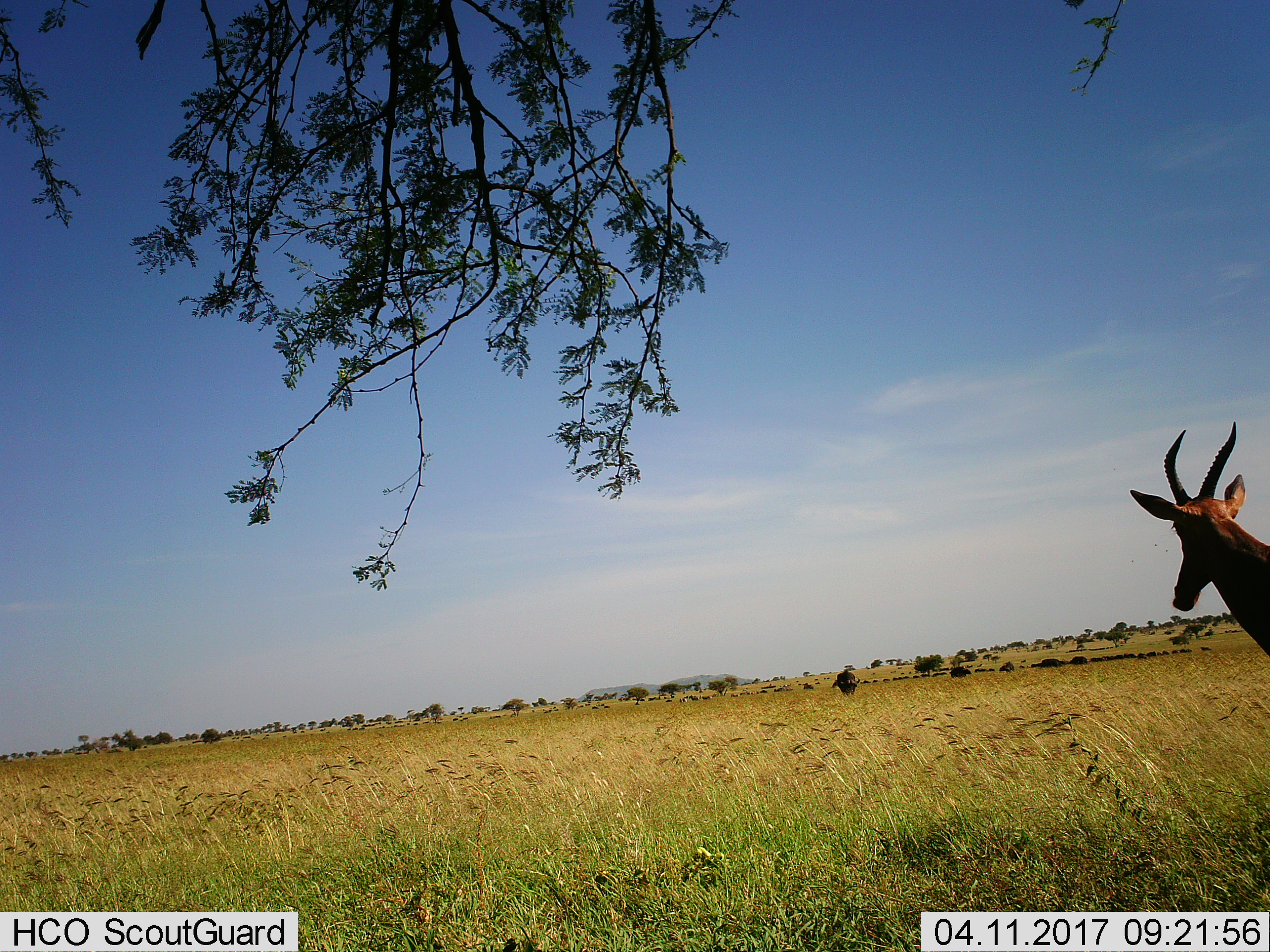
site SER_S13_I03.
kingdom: Animalia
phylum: Chordata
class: Mammalia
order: Artiodactyla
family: Bovidae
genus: Damaliscus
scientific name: Damaliscus lunatus jimela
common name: topi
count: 1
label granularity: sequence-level